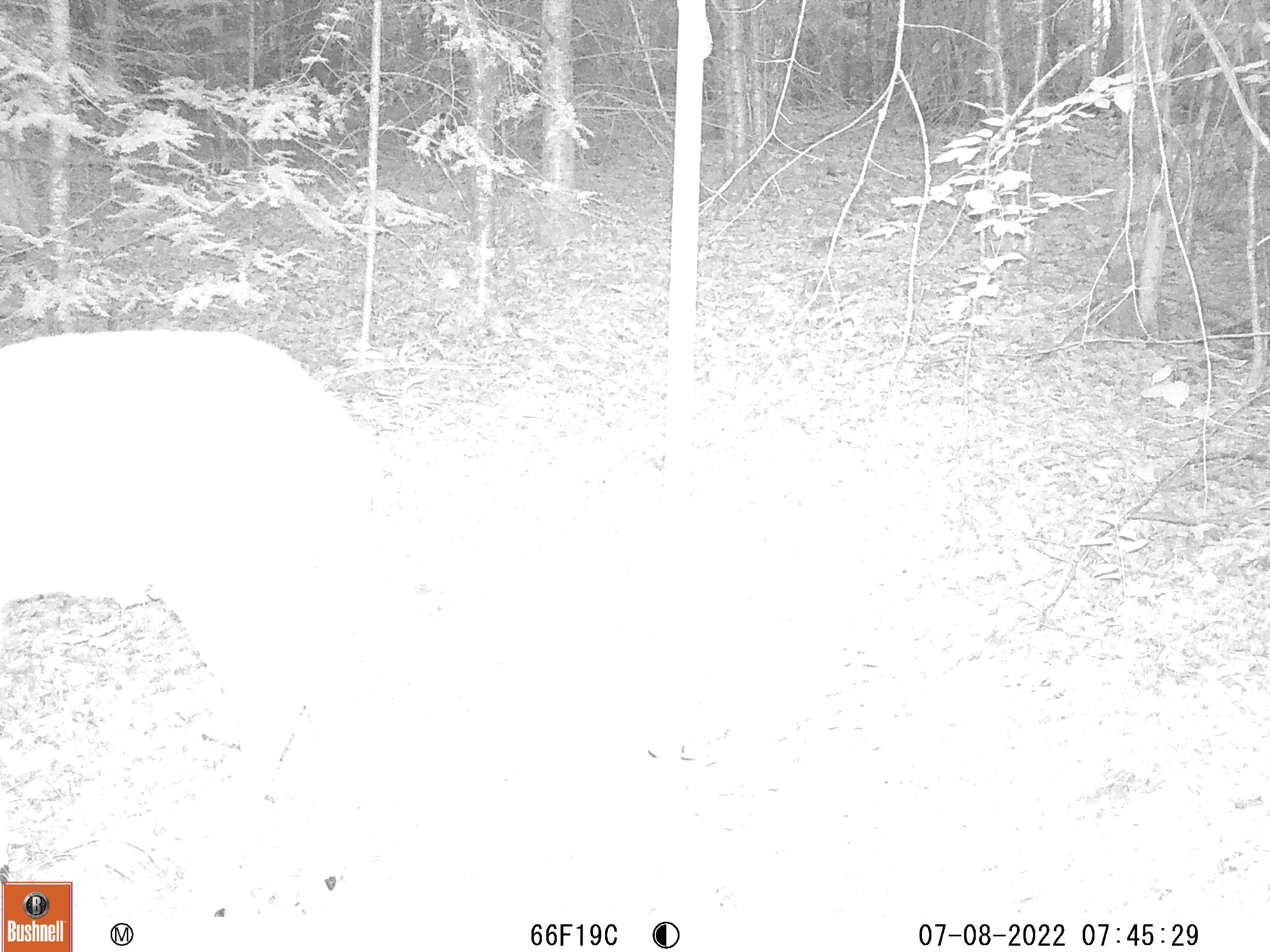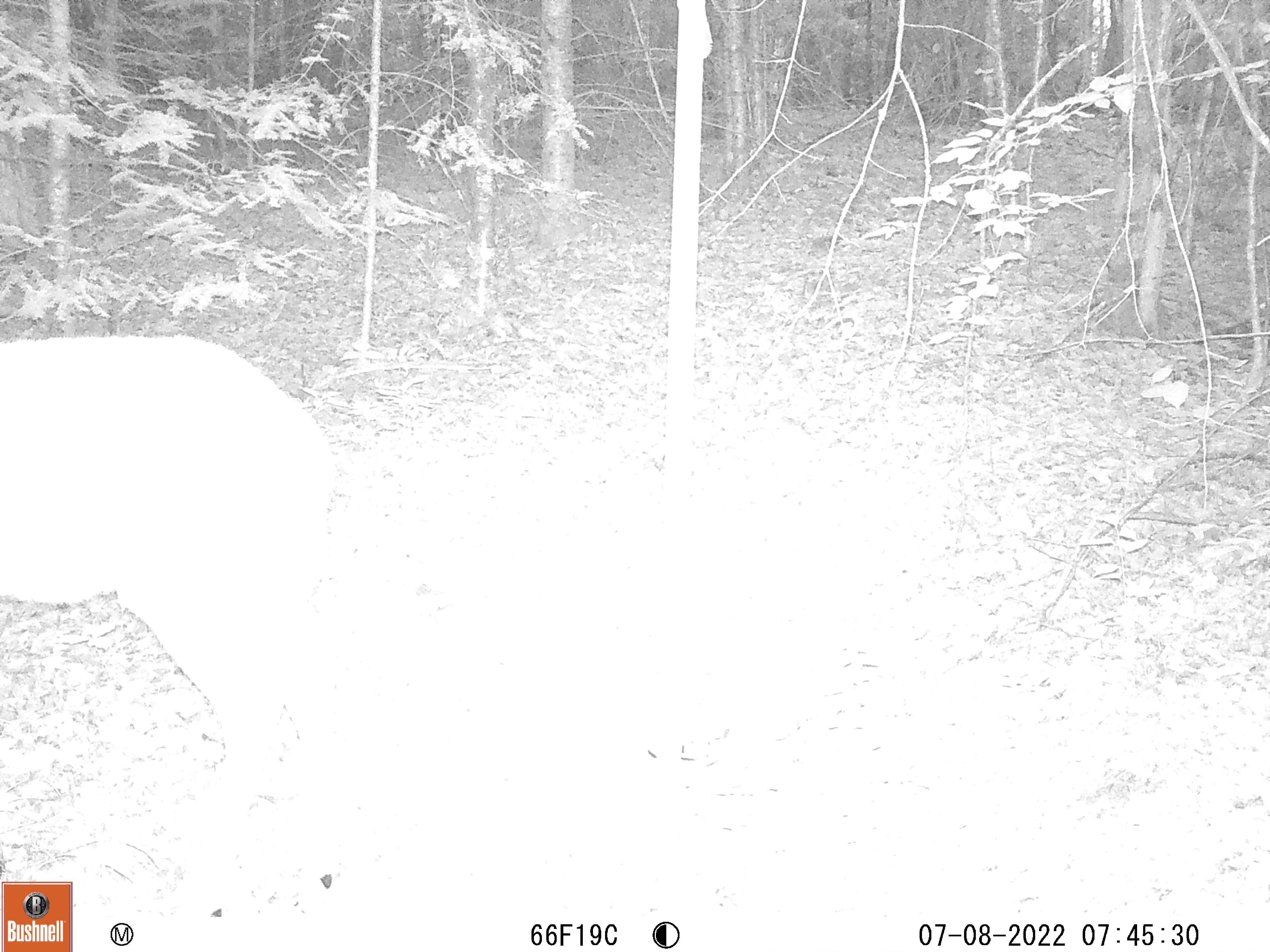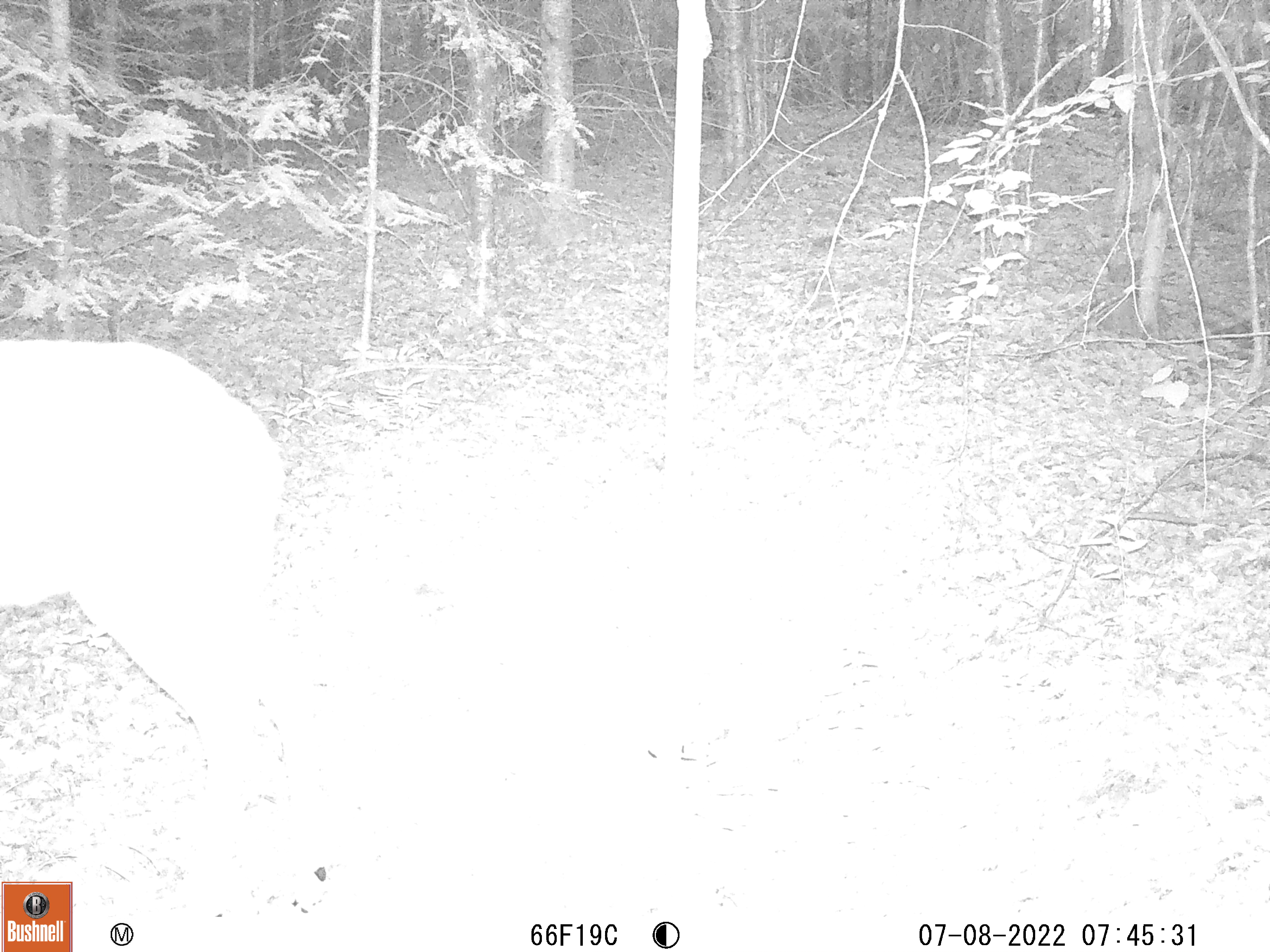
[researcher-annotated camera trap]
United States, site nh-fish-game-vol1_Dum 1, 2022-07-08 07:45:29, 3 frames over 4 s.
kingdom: Animalia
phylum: Chordata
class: Mammalia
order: Artiodactyla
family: Cervidae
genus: Odocoileus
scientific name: Odocoileus virginianus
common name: white-tailed deer